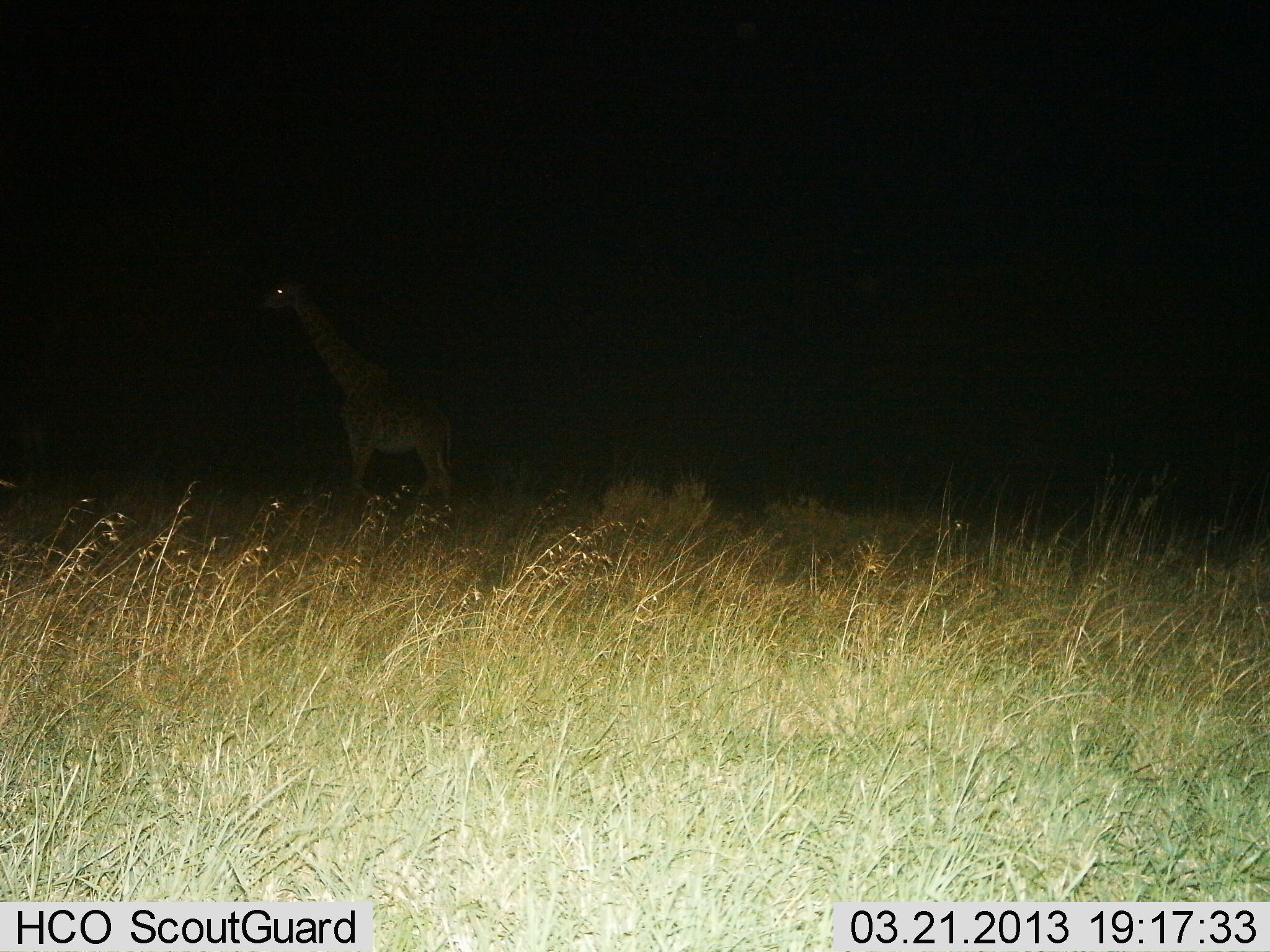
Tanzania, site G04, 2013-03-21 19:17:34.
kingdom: Animalia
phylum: Chordata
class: Mammalia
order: Artiodactyla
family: Giraffidae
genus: Giraffa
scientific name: Giraffa camelopardalis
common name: giraffe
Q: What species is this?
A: Giraffe (Giraffa camelopardalis).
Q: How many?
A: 1.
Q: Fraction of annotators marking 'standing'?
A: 95%.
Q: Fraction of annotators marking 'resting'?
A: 0%.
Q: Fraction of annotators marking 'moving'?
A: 5%.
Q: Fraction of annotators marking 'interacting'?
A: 0%.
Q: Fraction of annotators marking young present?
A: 0%.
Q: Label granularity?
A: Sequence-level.